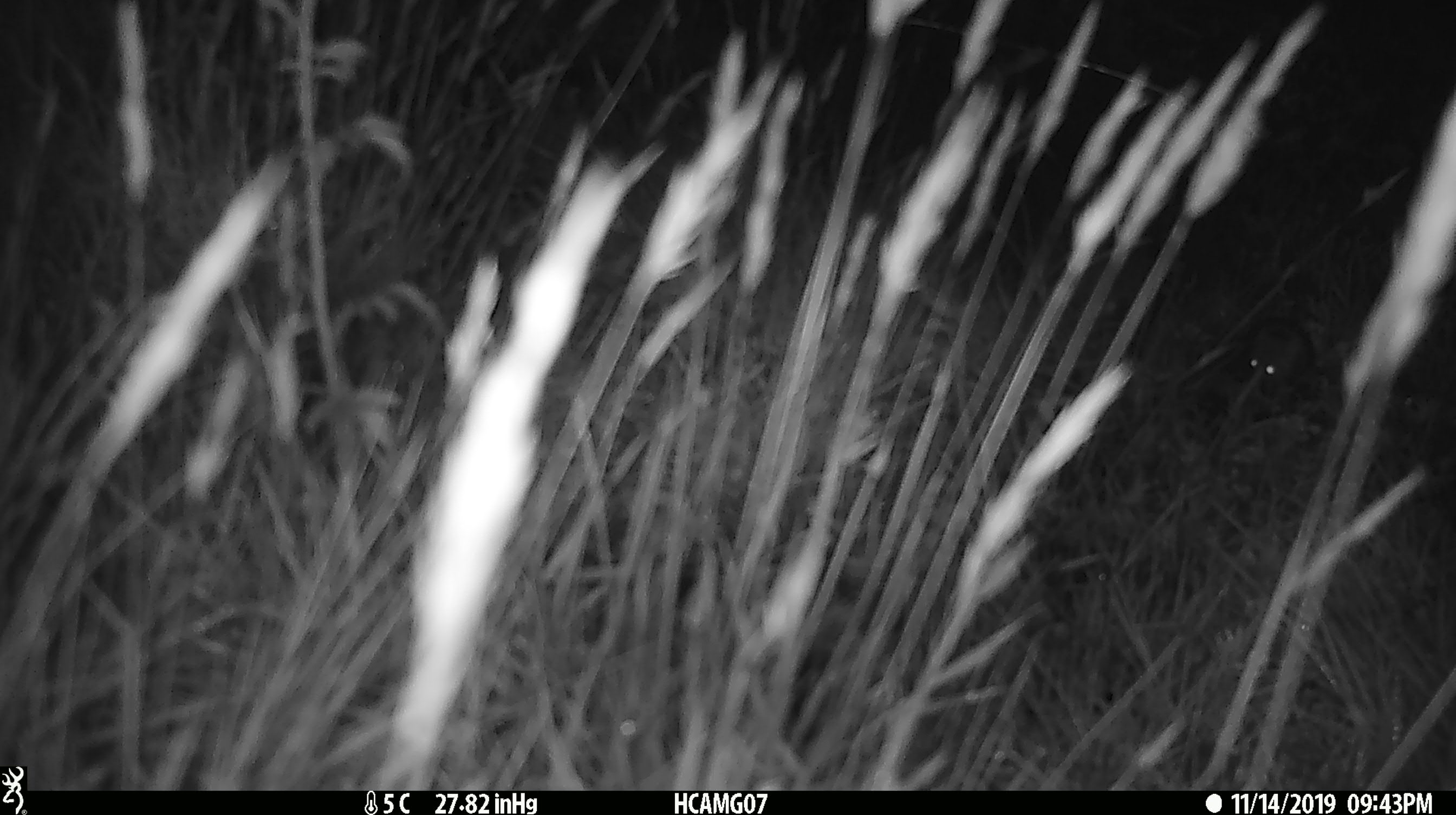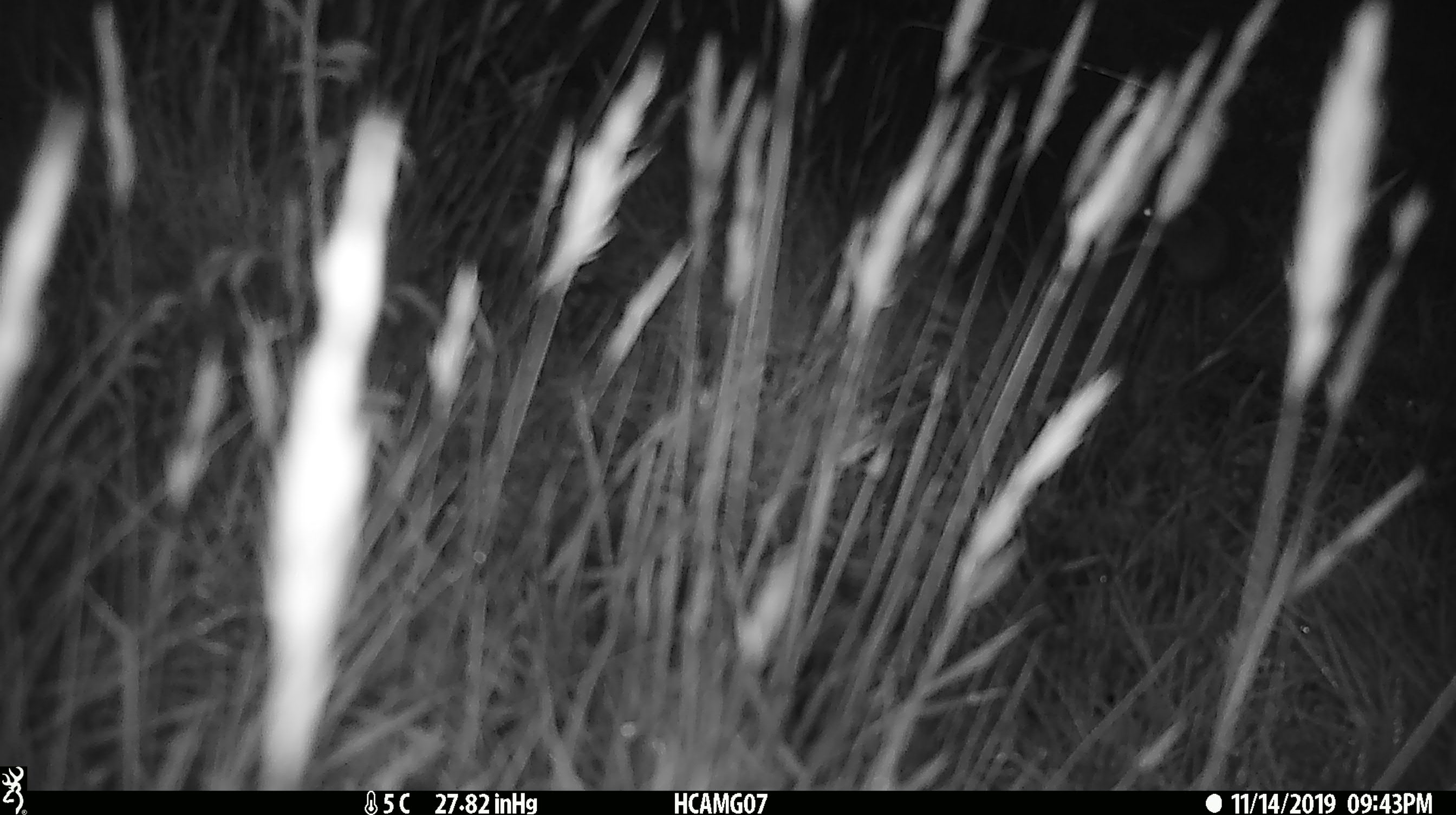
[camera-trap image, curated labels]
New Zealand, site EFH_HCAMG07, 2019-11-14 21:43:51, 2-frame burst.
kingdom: Animalia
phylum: Chordata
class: Mammalia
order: Rodentia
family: Muridae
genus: Mus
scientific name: Mus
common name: mouse